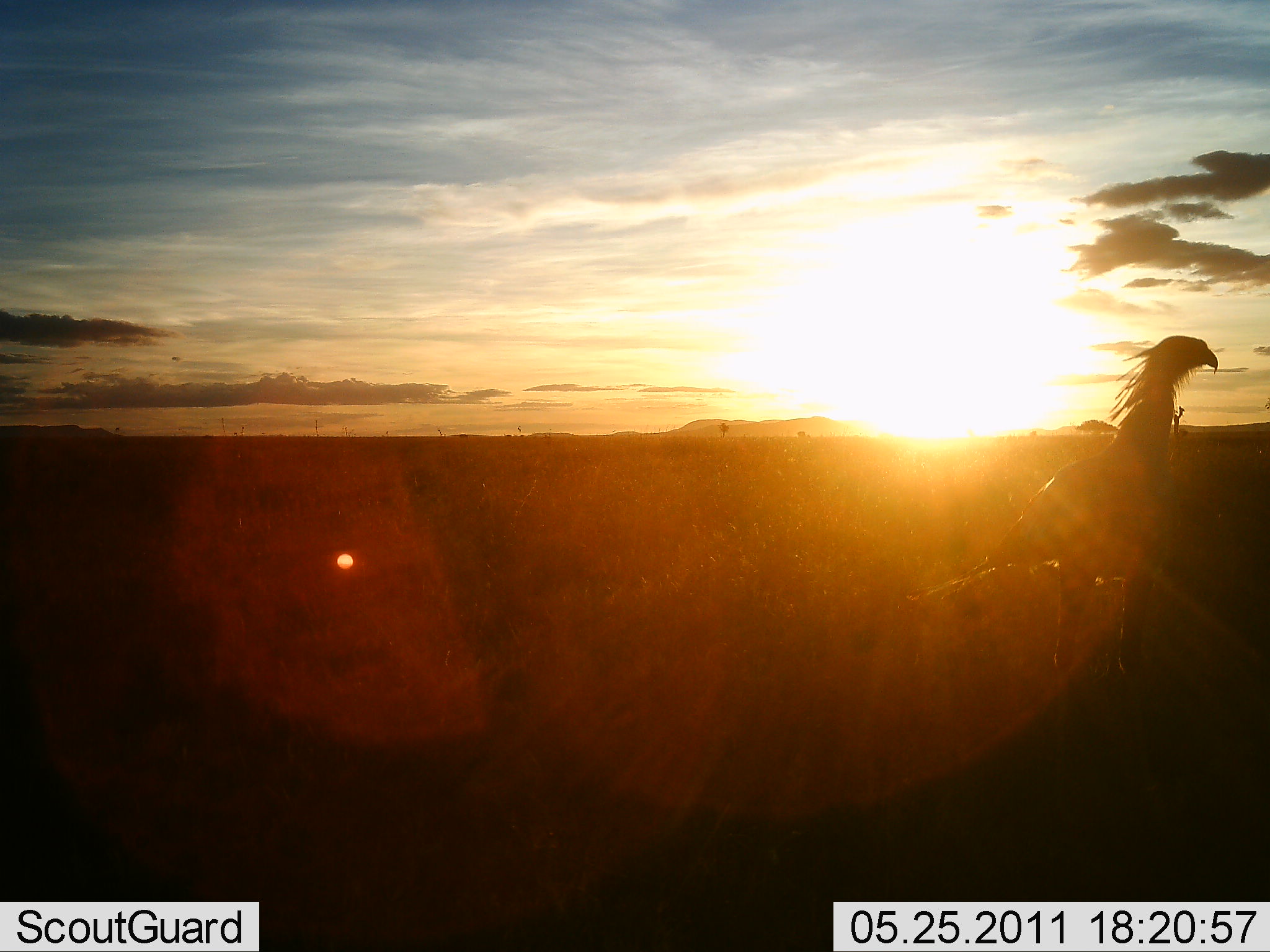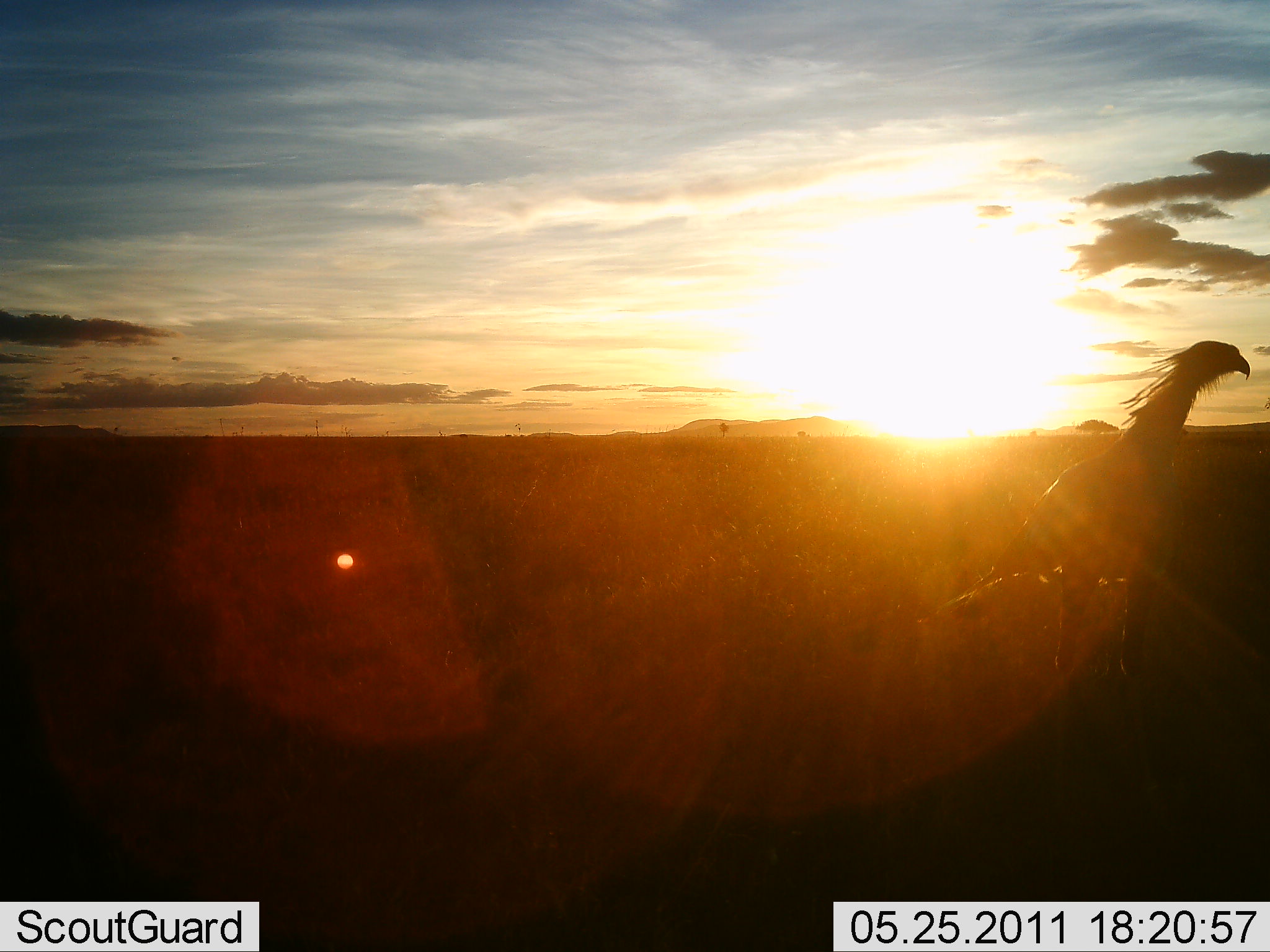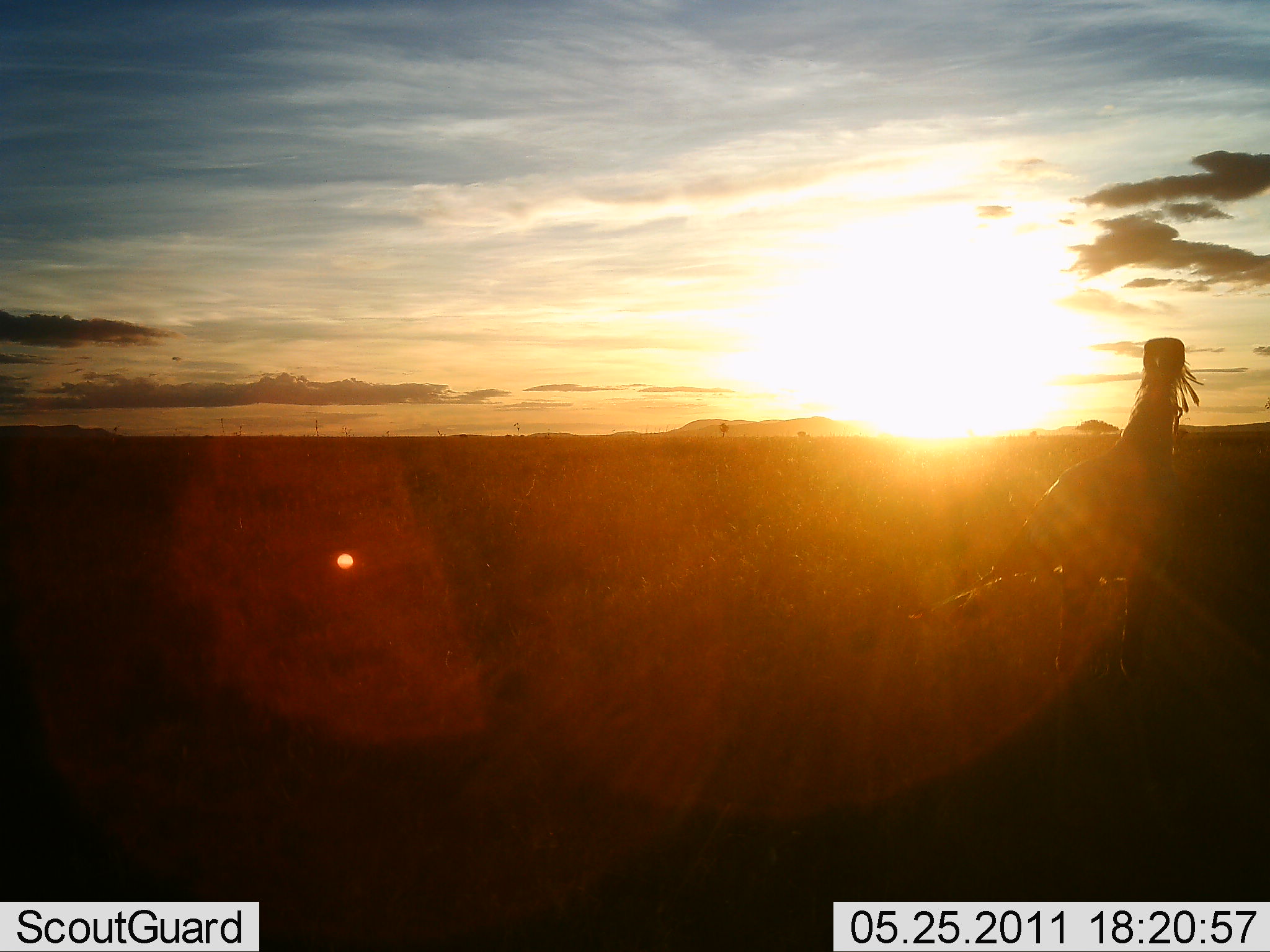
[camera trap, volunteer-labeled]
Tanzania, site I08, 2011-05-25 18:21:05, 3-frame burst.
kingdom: Animalia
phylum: Chordata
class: Aves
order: Accipitriformes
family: Sagittariidae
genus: Sagittarius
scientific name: Sagittarius serpentarius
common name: secretary bird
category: secretarybird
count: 1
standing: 82%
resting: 0%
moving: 18%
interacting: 0%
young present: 0%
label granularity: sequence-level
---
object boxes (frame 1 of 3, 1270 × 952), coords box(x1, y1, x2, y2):
animal: box(917, 337, 1220, 694)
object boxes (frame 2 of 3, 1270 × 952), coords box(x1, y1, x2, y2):
animal: box(930, 337, 1248, 808)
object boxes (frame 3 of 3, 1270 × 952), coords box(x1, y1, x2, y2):
animal: box(908, 337, 1204, 795)